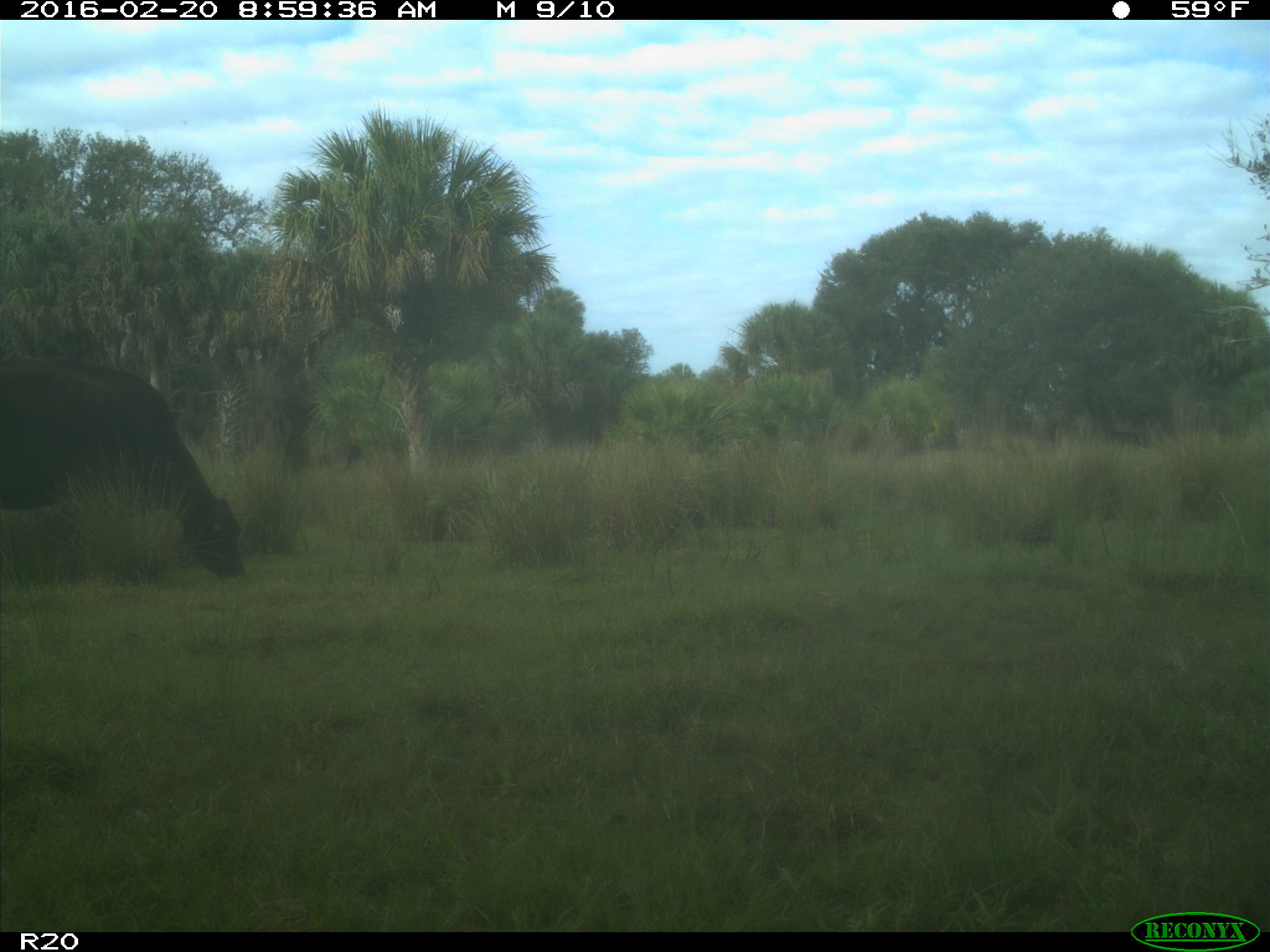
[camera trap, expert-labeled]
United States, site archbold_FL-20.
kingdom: Animalia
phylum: Chordata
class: Mammalia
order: Artiodactyla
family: Bovidae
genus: Bos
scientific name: Bos taurus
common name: domestic cow